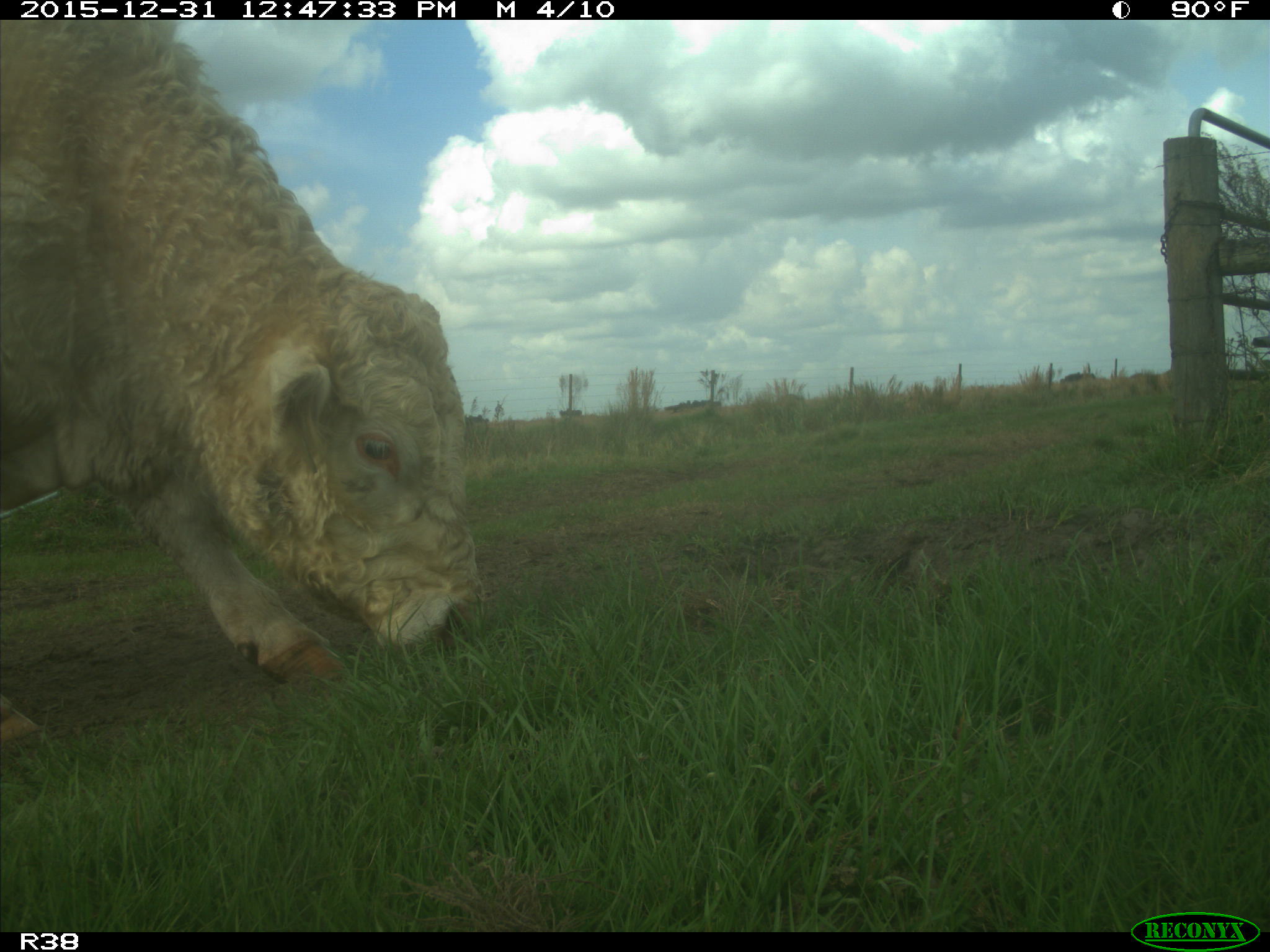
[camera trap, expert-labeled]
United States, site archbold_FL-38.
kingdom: Animalia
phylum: Chordata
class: Mammalia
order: Artiodactyla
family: Bovidae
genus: Bos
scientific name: Bos taurus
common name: domestic cow